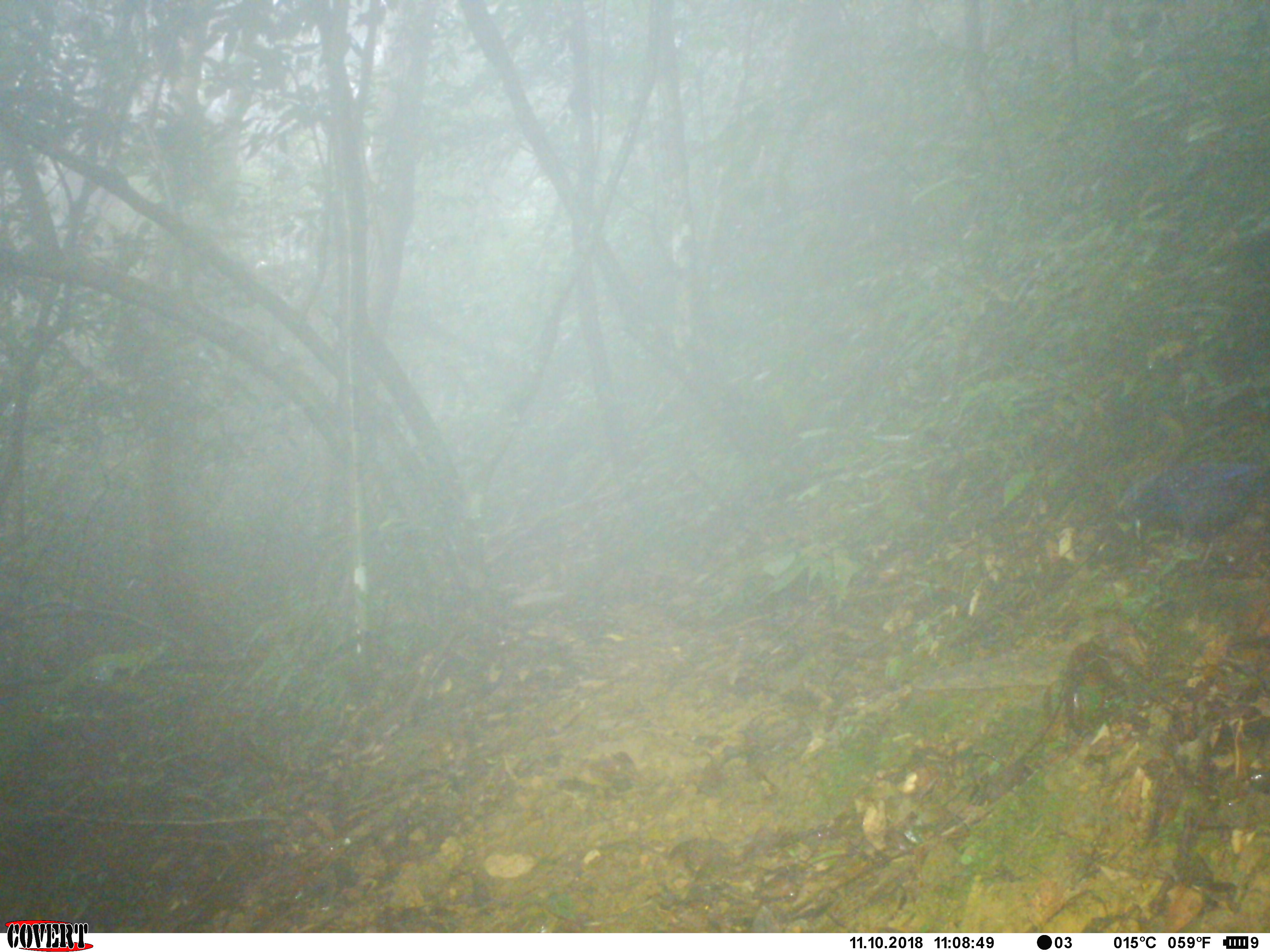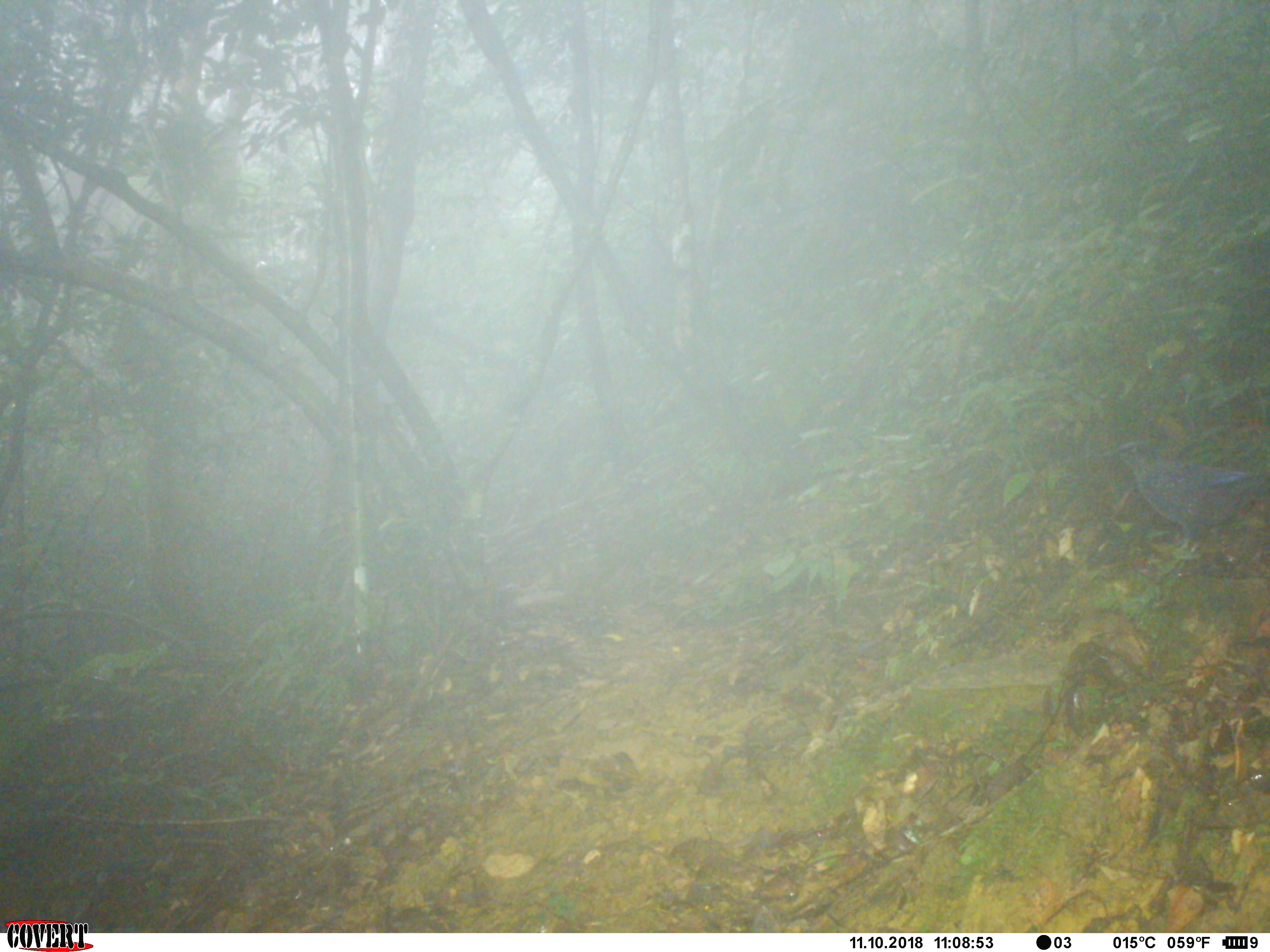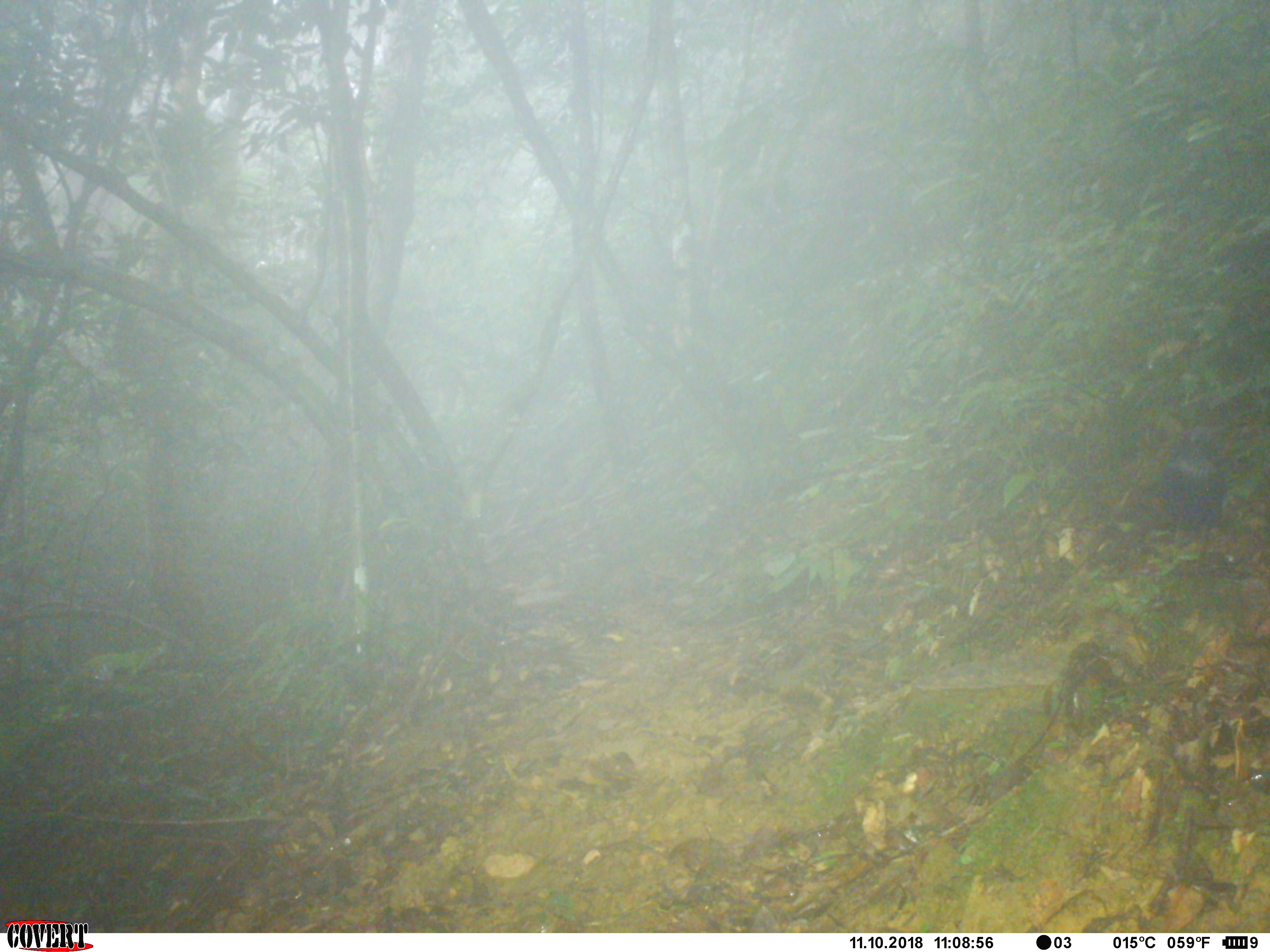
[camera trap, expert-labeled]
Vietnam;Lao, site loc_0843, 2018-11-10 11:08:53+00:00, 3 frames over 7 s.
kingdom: Animalia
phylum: Chordata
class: Aves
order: Passeriformes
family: Muscicapidae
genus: Myophonus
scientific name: Myophonus caeruleus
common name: blue whistling thrush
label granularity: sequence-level